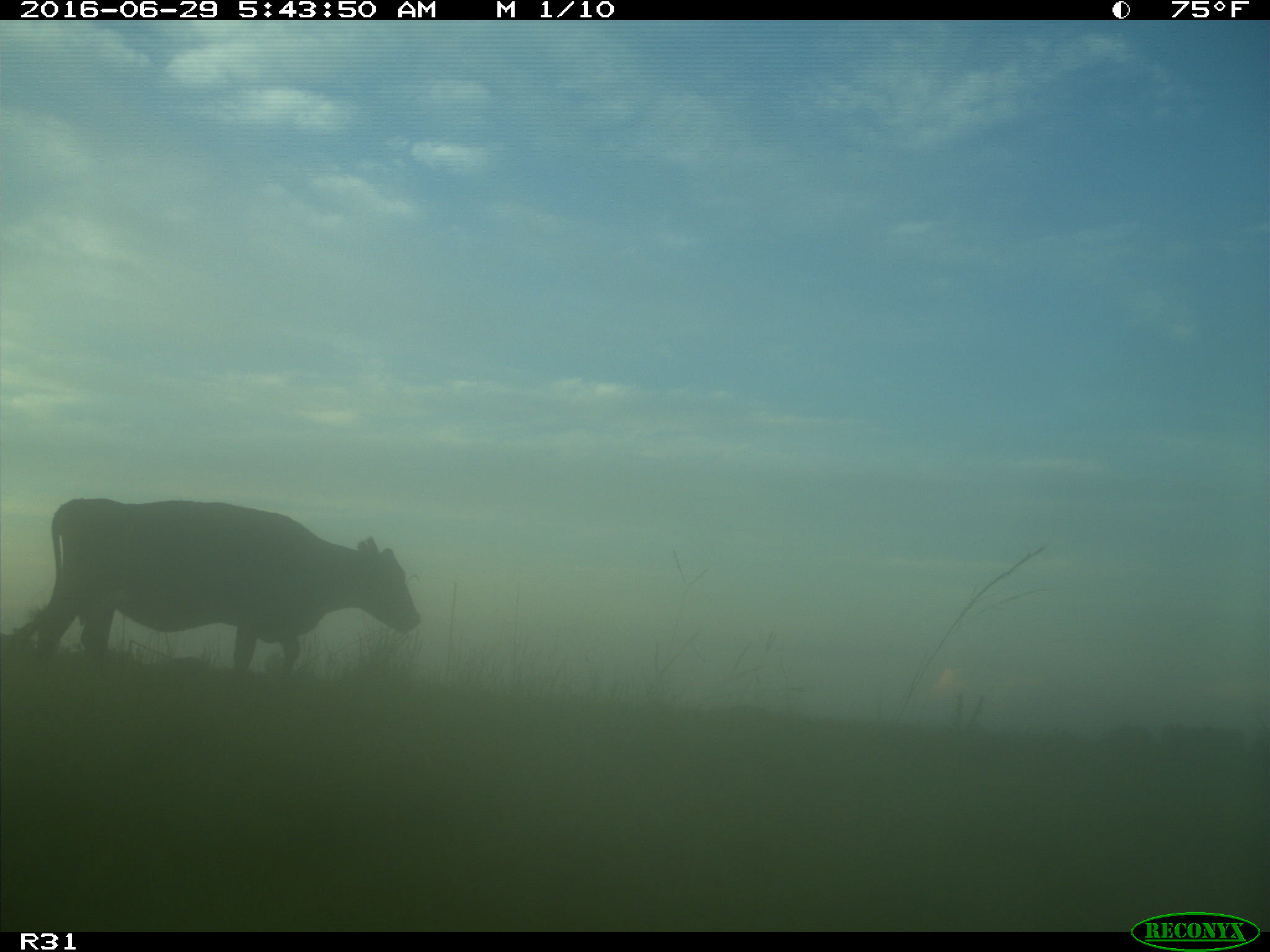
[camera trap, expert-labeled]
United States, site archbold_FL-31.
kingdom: Animalia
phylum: Chordata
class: Mammalia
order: Artiodactyla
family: Bovidae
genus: Bos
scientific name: Bos taurus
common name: domestic cow